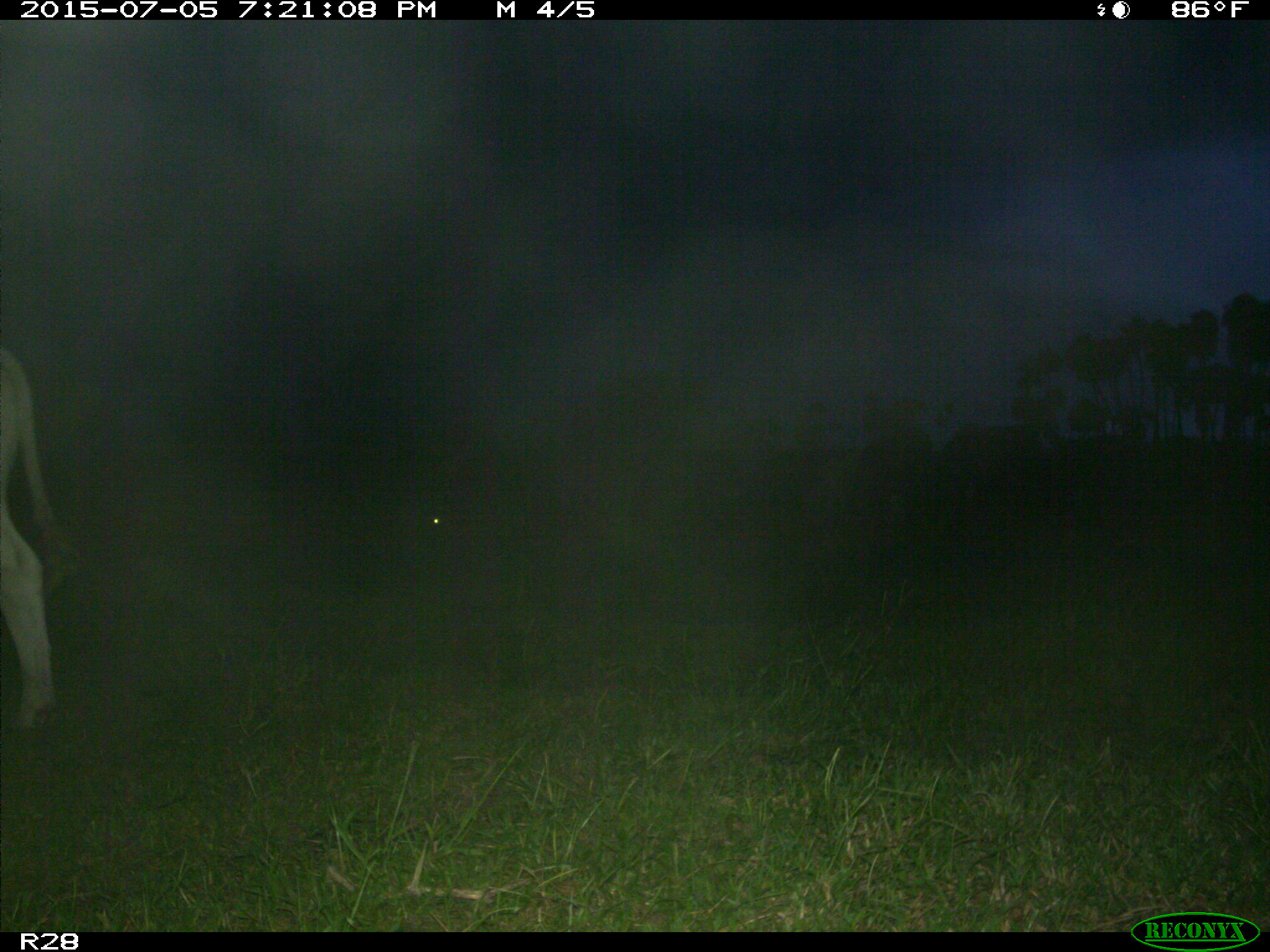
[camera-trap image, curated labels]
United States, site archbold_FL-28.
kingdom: Animalia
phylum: Chordata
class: Mammalia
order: Artiodactyla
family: Bovidae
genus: Bos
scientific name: Bos taurus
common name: domestic cow